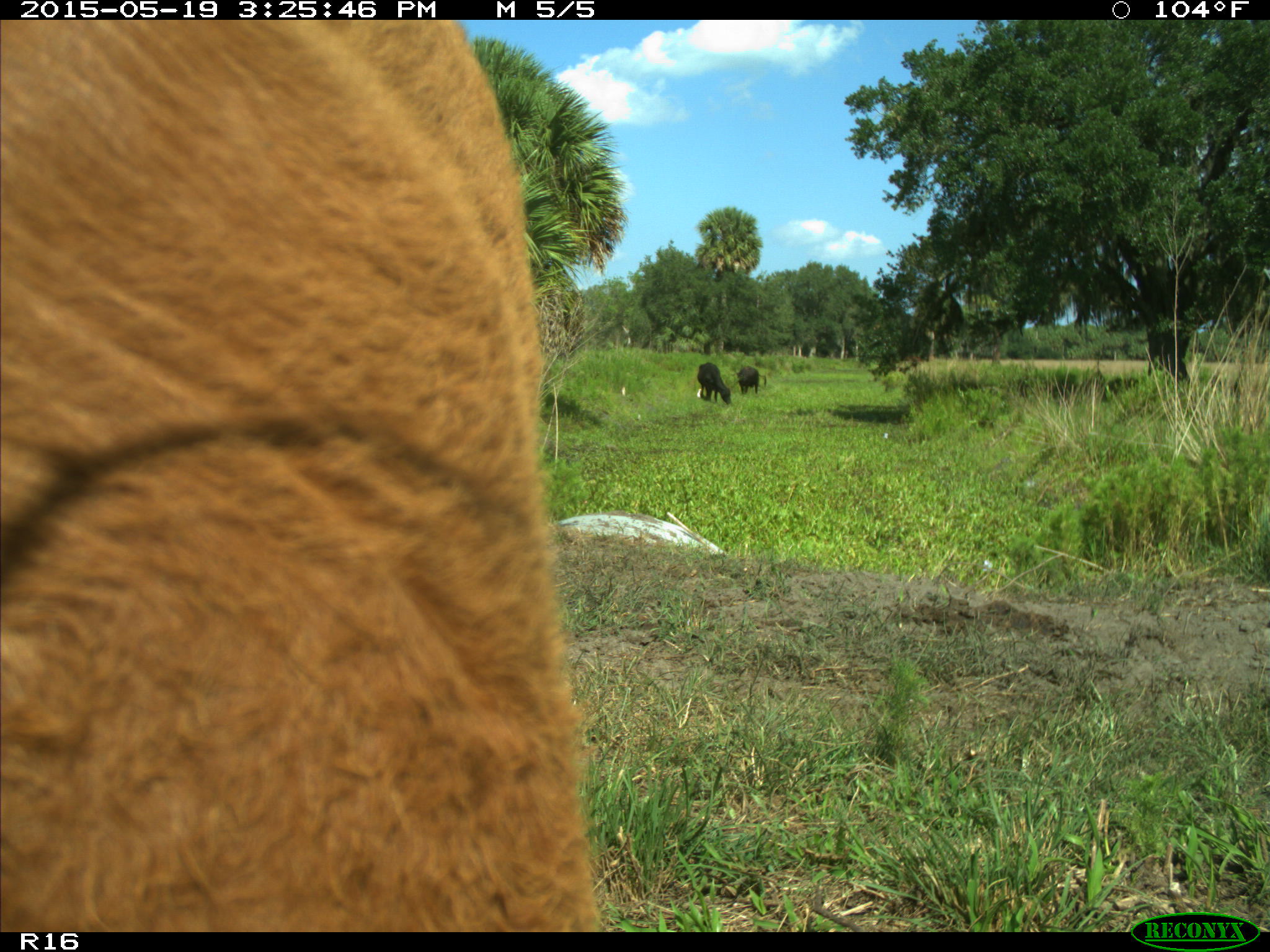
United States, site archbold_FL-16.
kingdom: Animalia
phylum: Chordata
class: Mammalia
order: Artiodactyla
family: Bovidae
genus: Bos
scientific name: Bos taurus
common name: domestic cow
Bos taurus (domestic cow).